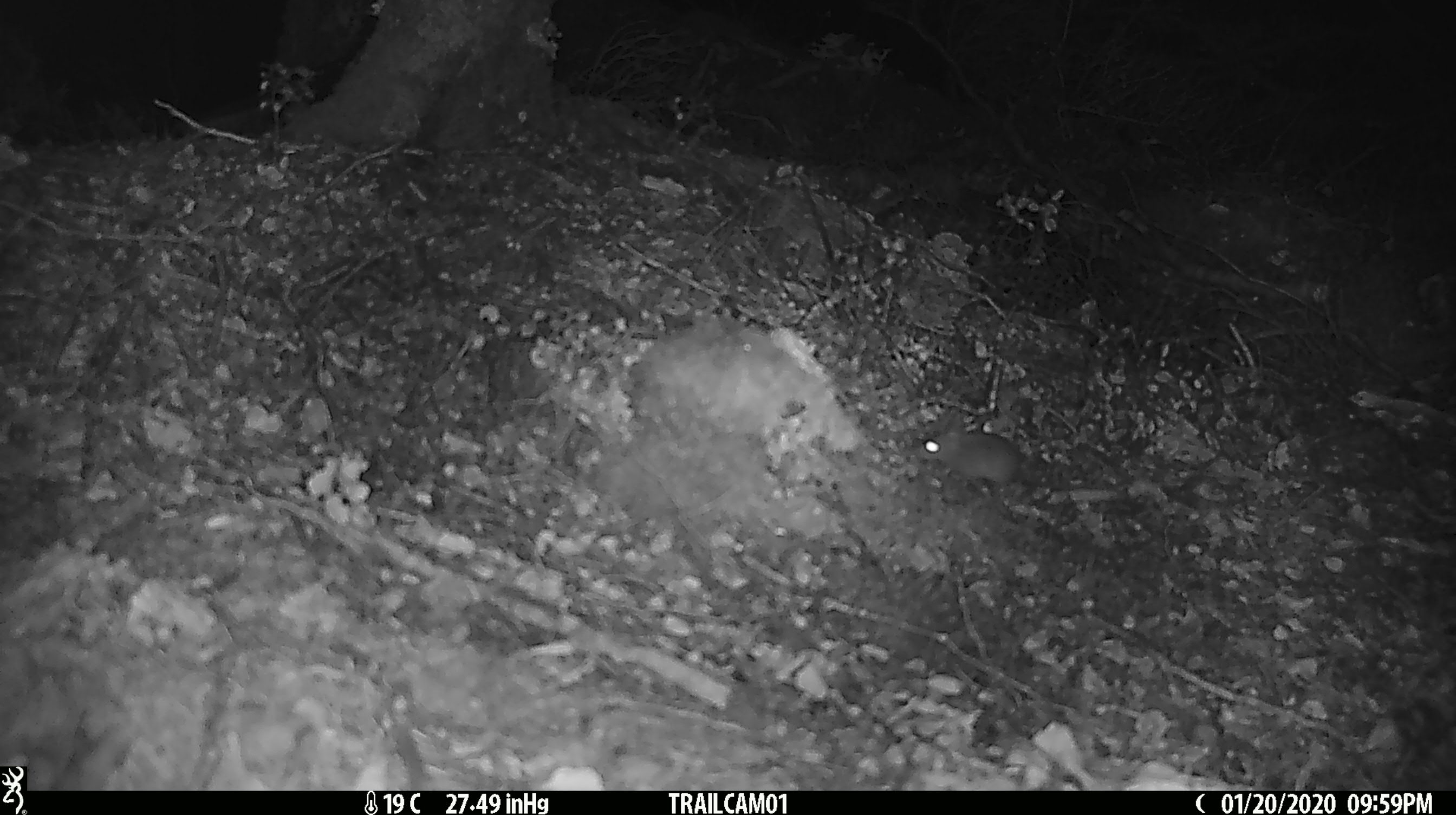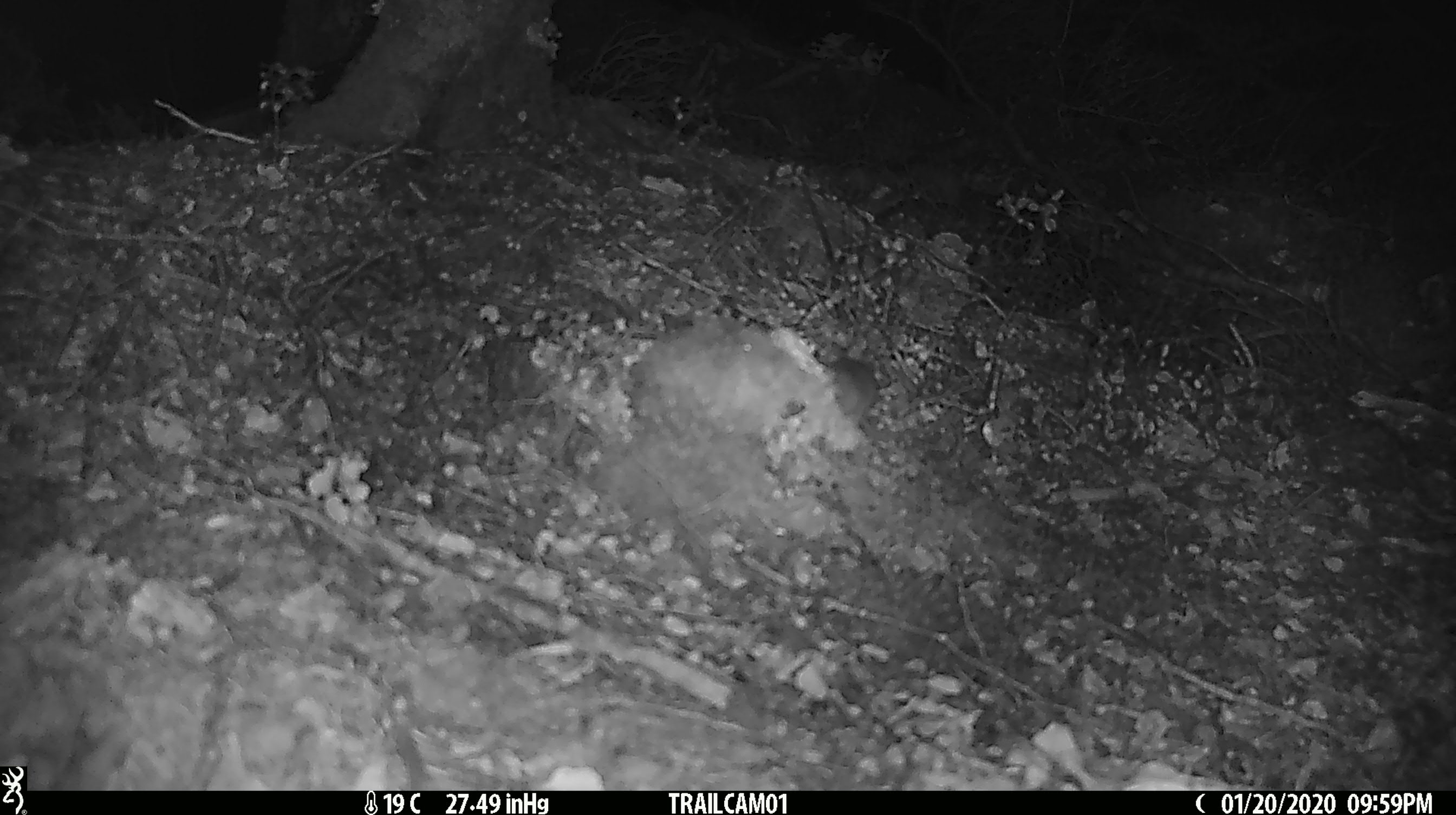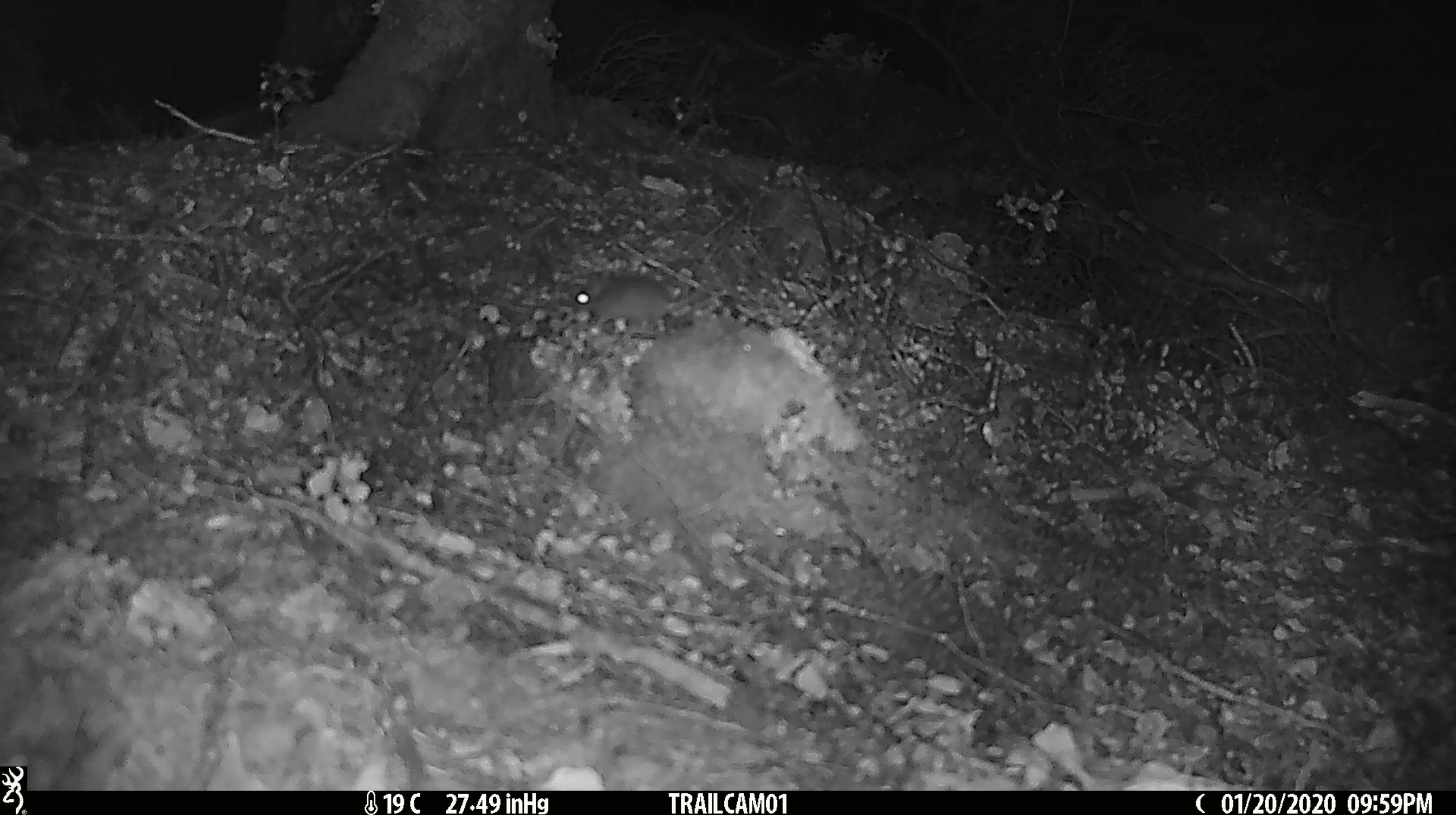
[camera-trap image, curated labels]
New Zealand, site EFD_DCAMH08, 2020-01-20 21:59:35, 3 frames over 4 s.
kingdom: Animalia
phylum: Chordata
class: Mammalia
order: Rodentia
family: Muridae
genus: Mus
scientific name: Mus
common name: mouse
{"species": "mouse (Mus)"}